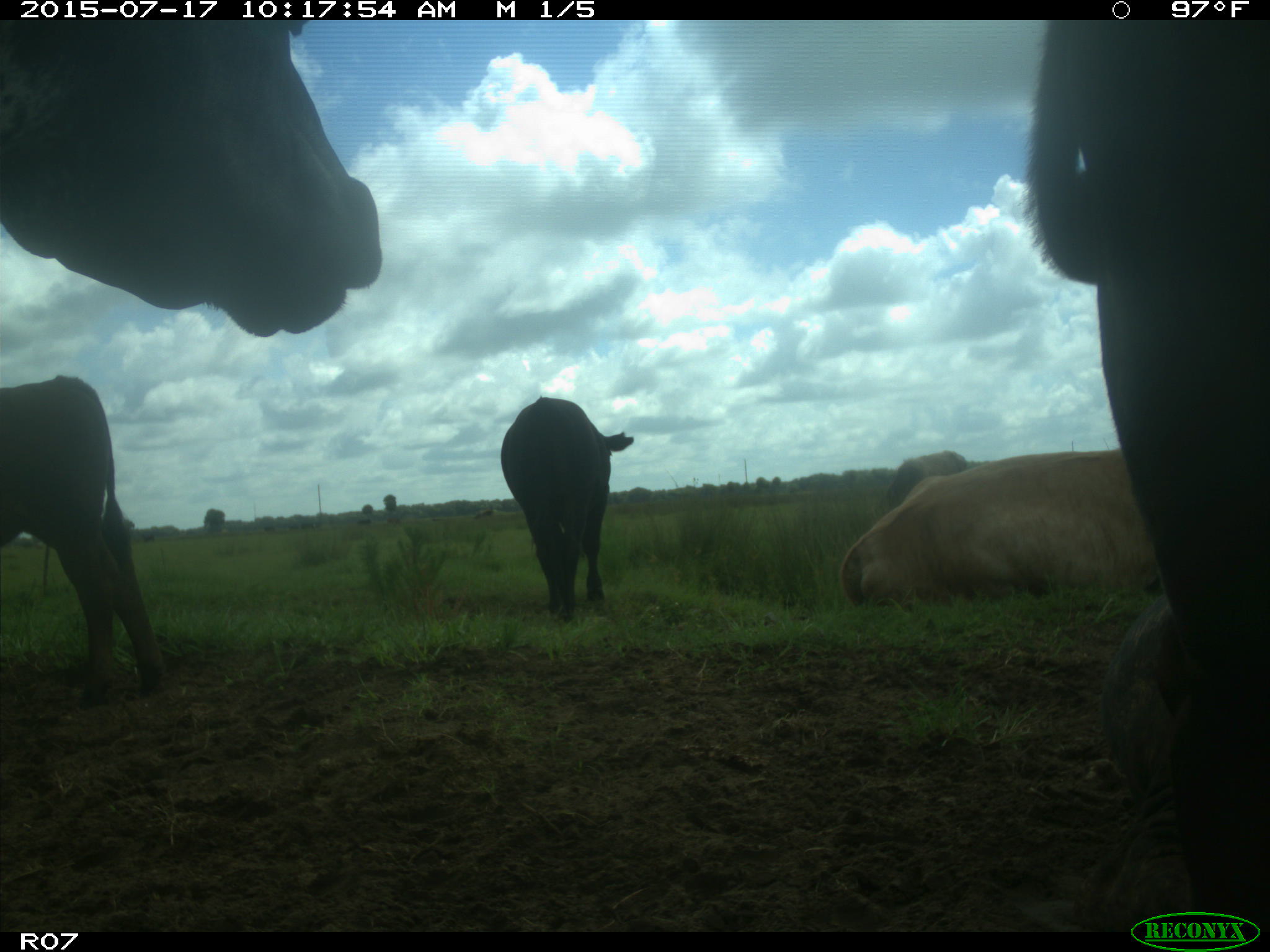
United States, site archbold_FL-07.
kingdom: Animalia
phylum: Chordata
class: Mammalia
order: Artiodactyla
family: Bovidae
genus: Bos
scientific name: Bos taurus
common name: domestic cow